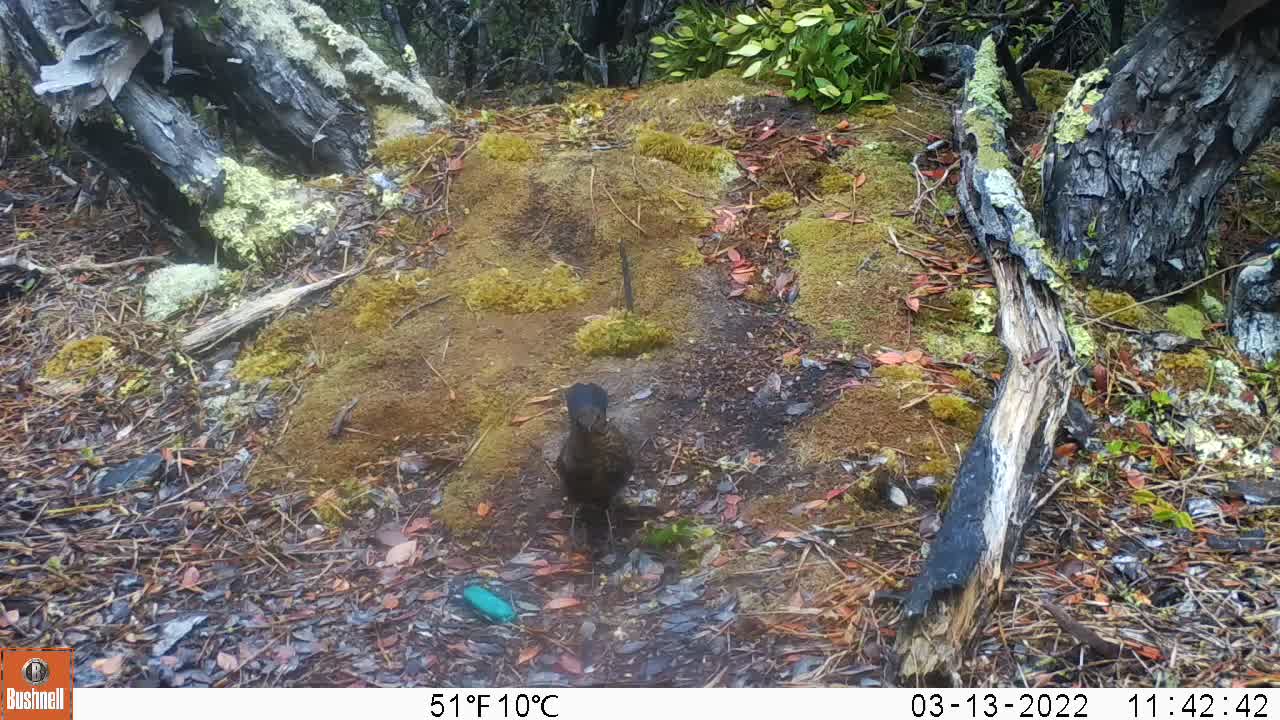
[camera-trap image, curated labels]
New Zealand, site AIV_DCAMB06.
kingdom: Animalia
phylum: Chordata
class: Aves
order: Passeriformes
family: Turdidae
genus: Turdus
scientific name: Turdus merula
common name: eurasian blackbird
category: blackbird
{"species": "blackbird (eurasian blackbird) (Turdus merula)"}